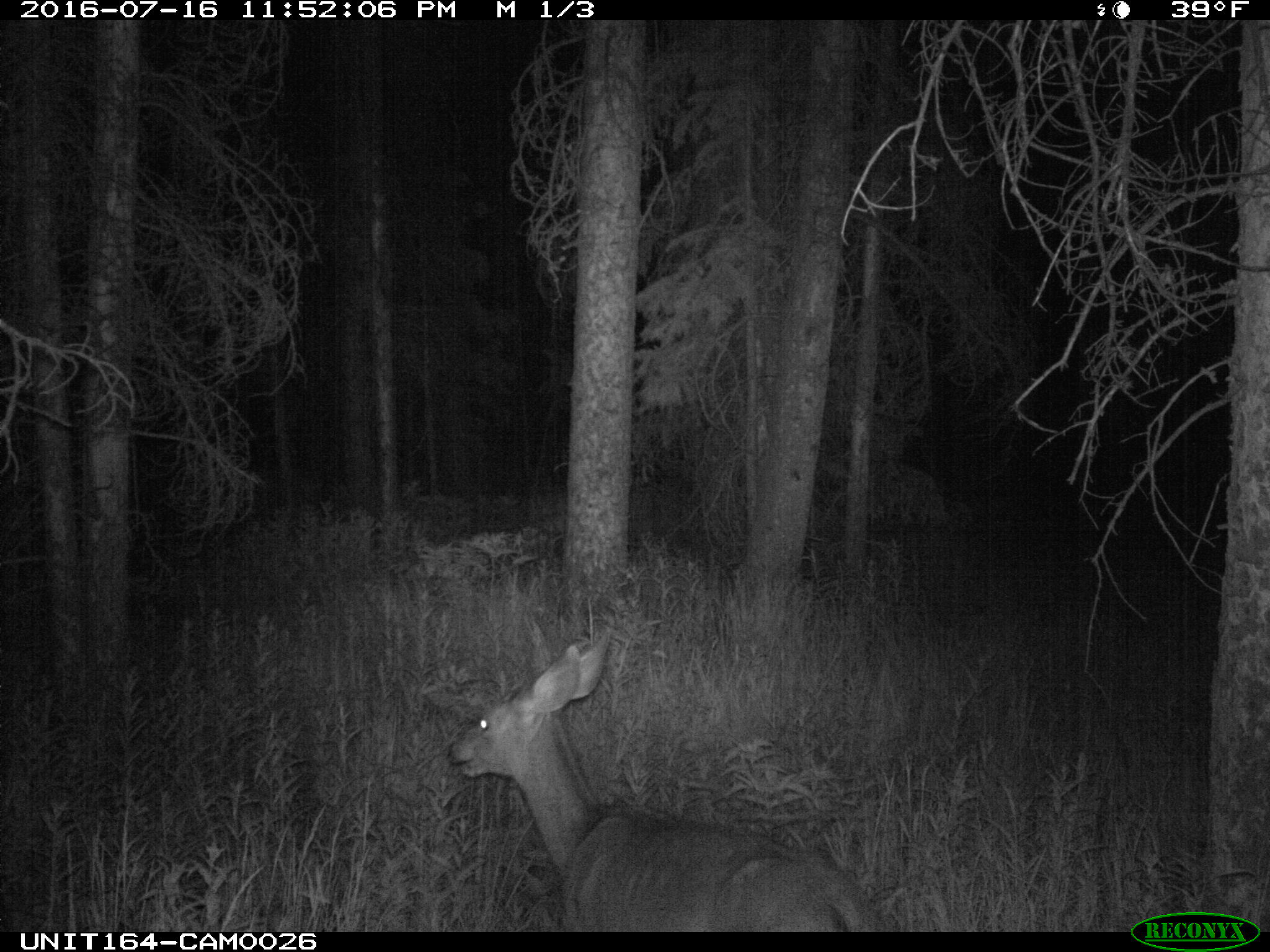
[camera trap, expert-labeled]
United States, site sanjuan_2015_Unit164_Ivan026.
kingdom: Animalia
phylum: Chordata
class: Mammalia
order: Artiodactyla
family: Cervidae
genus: Odocoileus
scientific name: Odocoileus hemionus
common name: mule deer